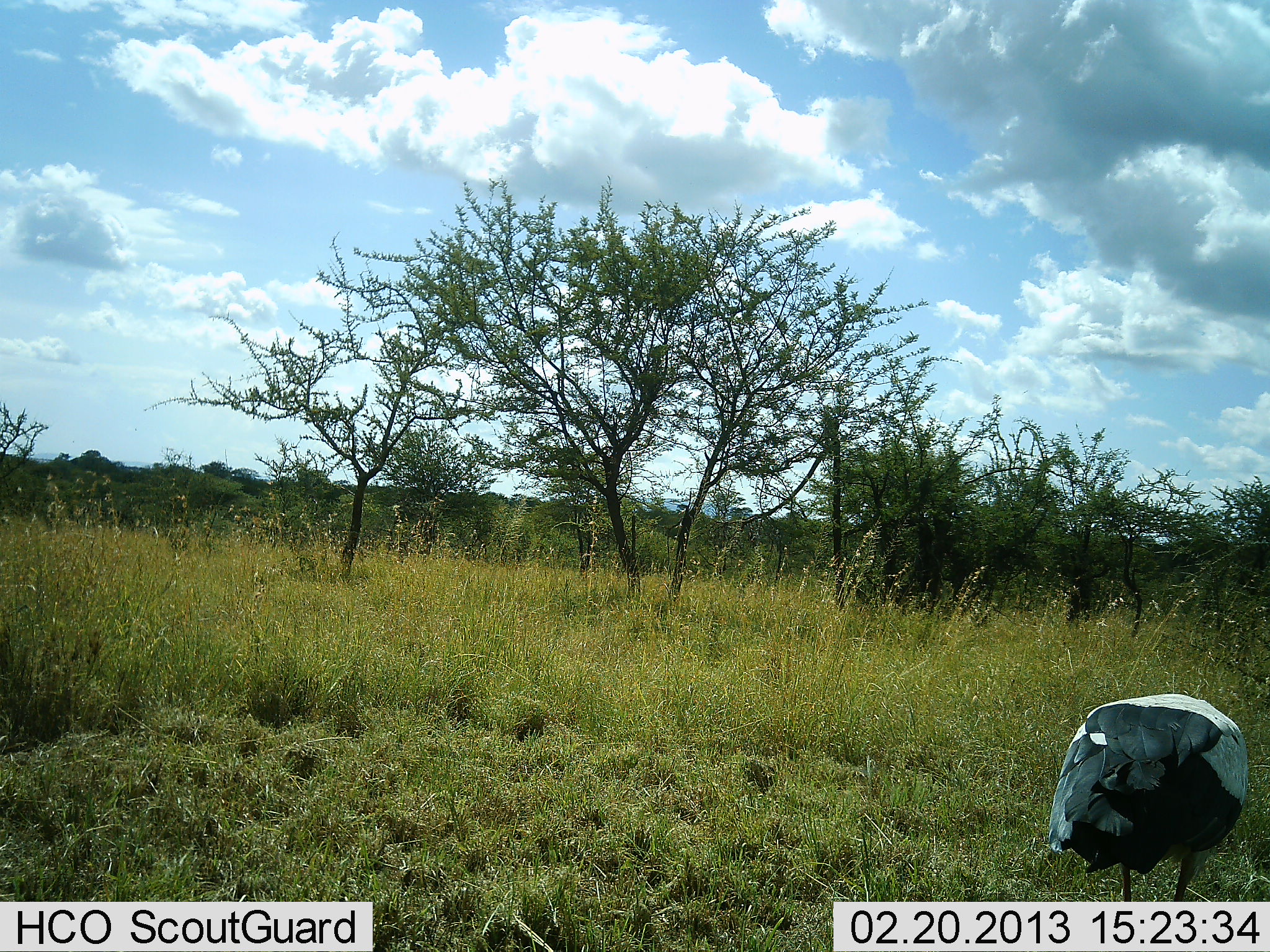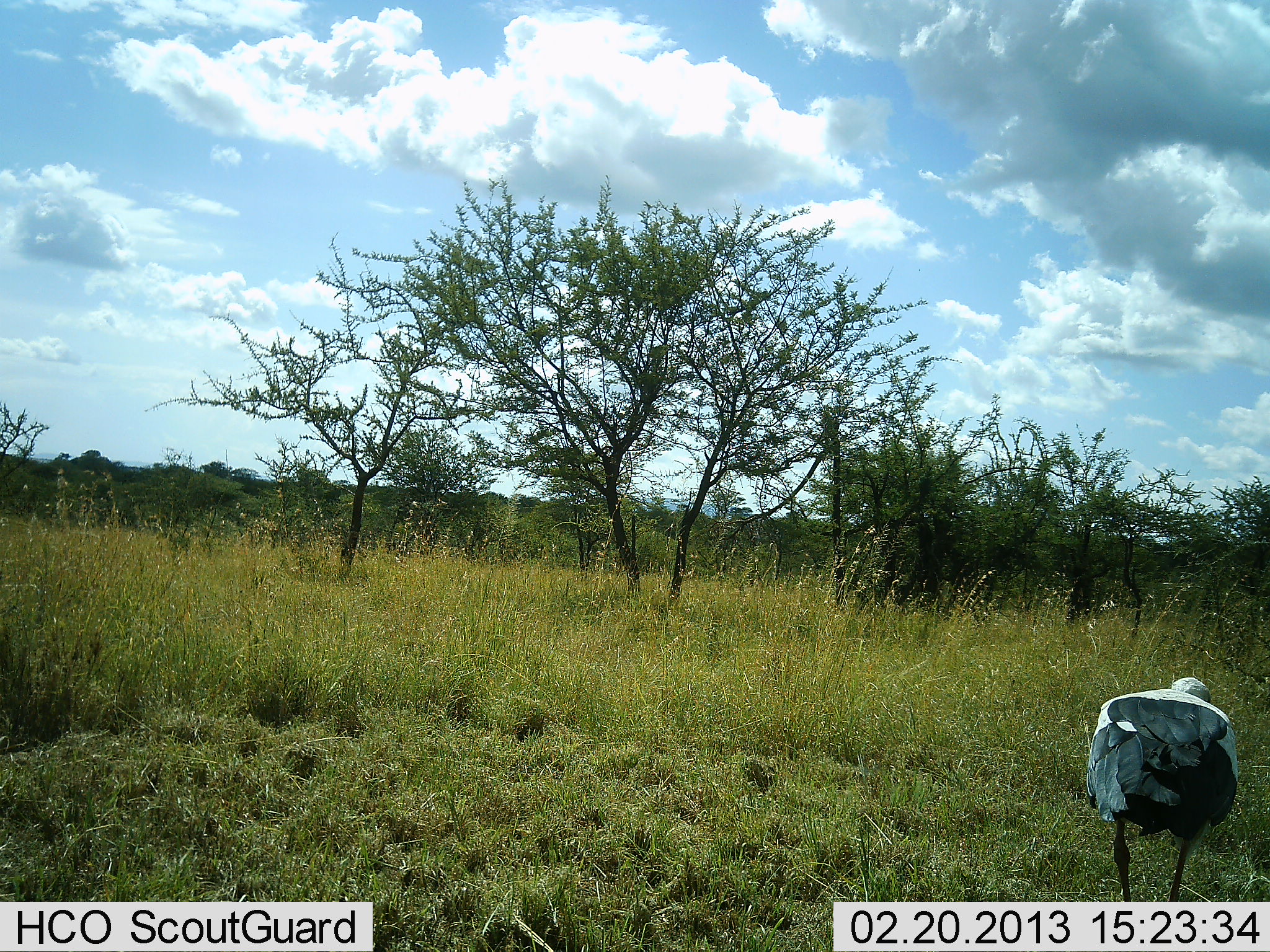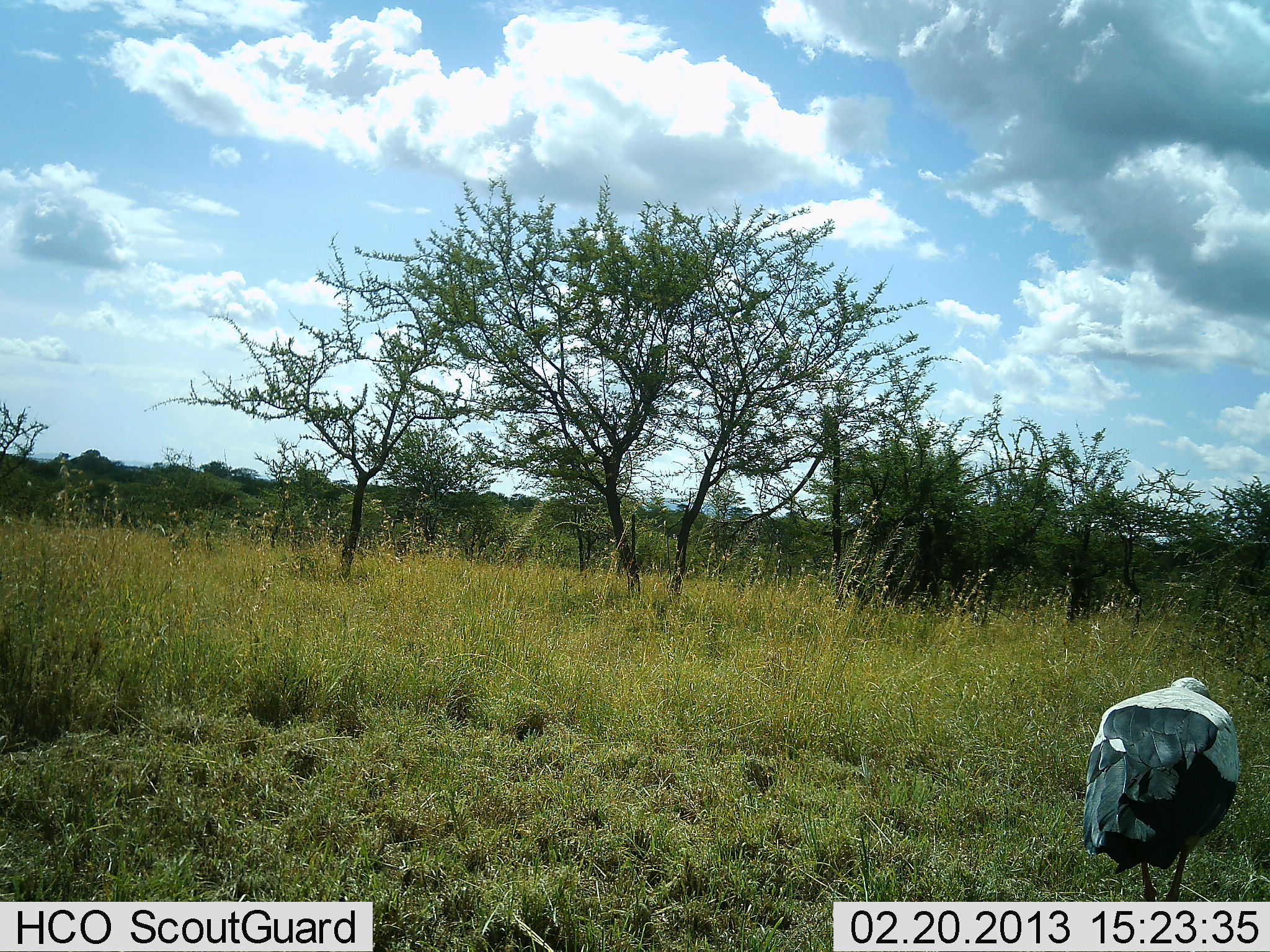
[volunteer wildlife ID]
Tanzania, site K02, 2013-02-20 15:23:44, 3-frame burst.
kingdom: Animalia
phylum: Chordata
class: Aves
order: Accipitriformes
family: Sagittariidae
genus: Sagittarius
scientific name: Sagittarius serpentarius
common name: secretary bird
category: secretarybird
Secretarybird (secretary bird) (Sagittarius serpentarius), count 1. Behavior (volunteer vote fractions): standing 65%, resting 0%, moving 29%, interacting 0%. Young present (vote fraction): 0%. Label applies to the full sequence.